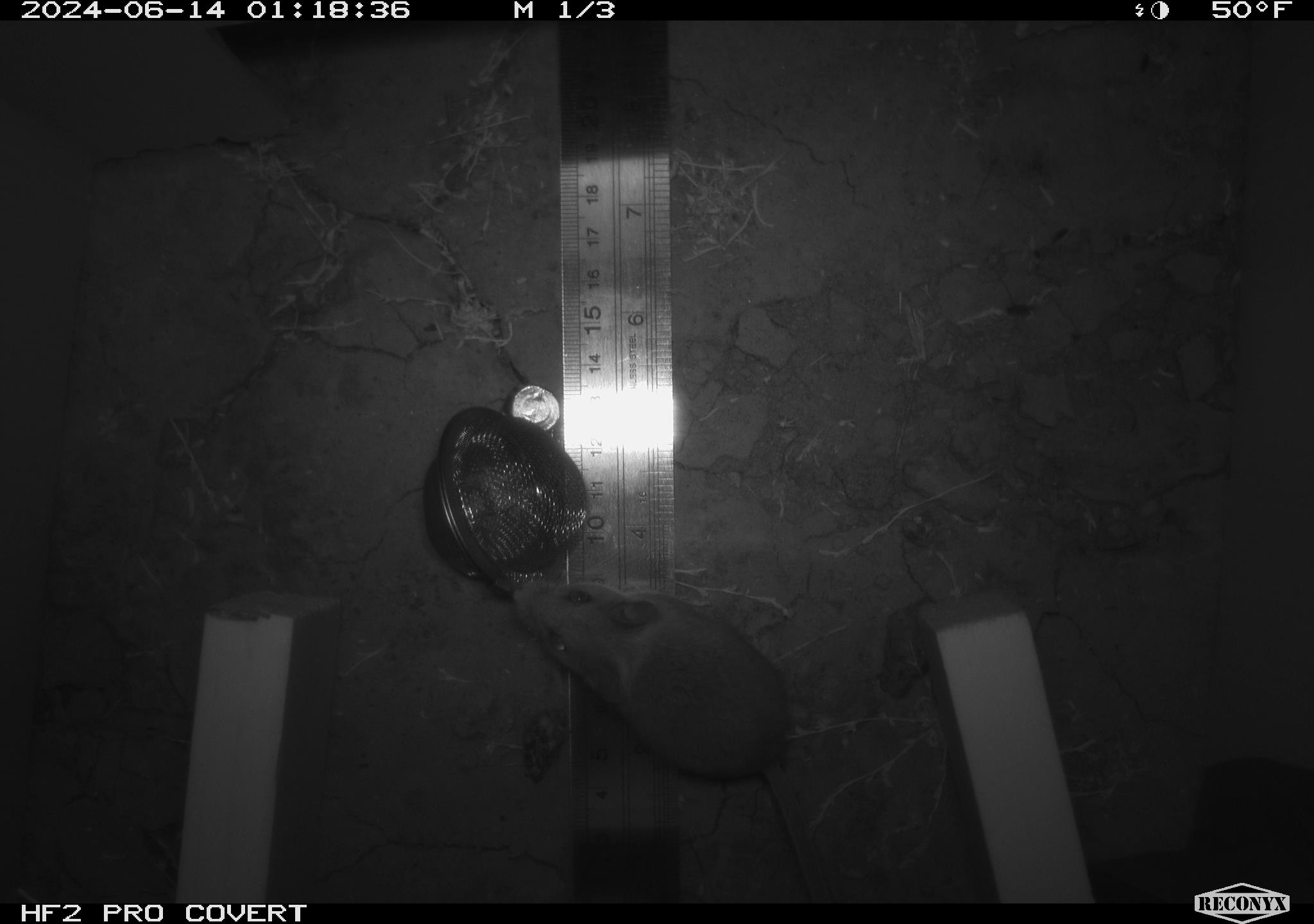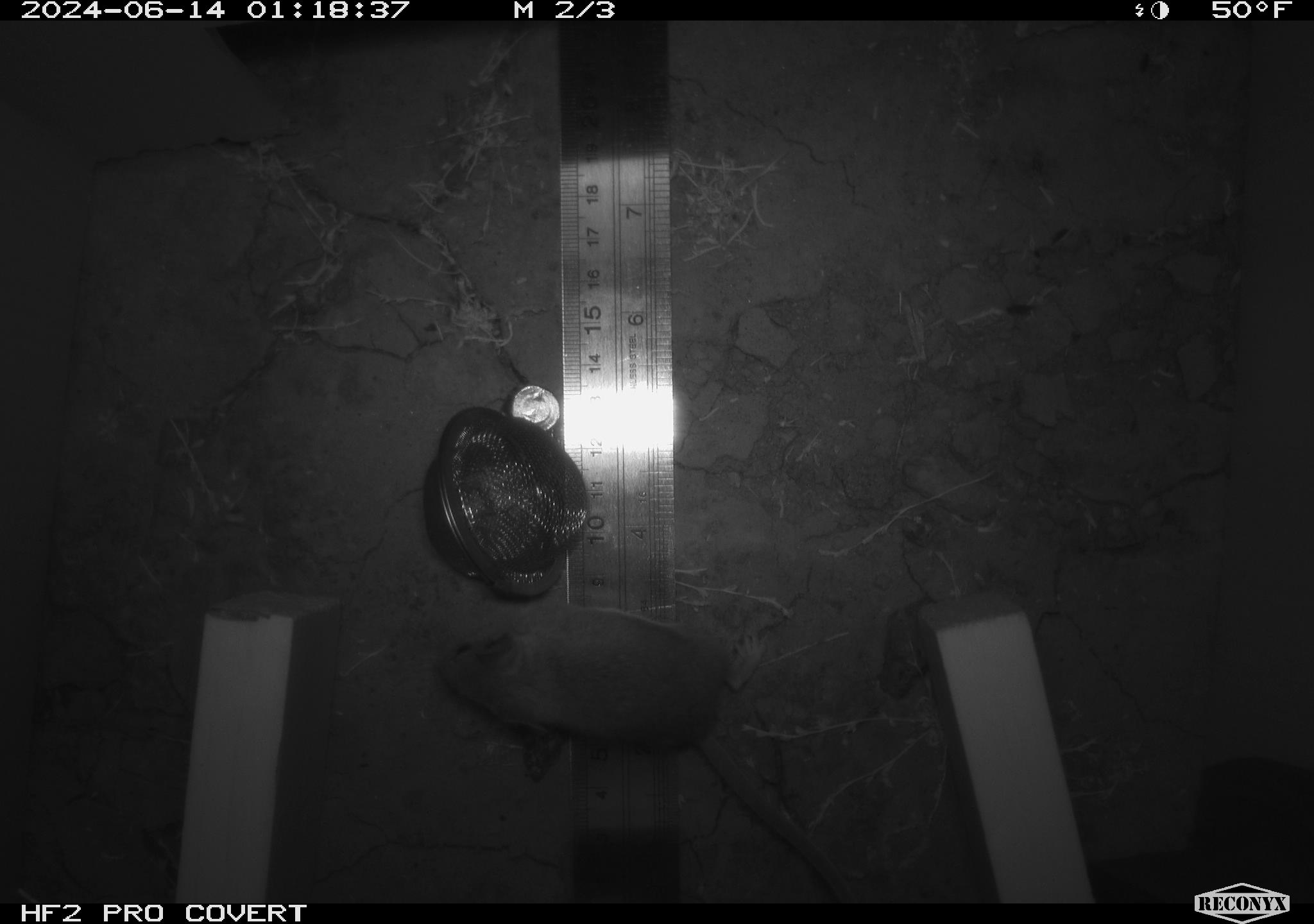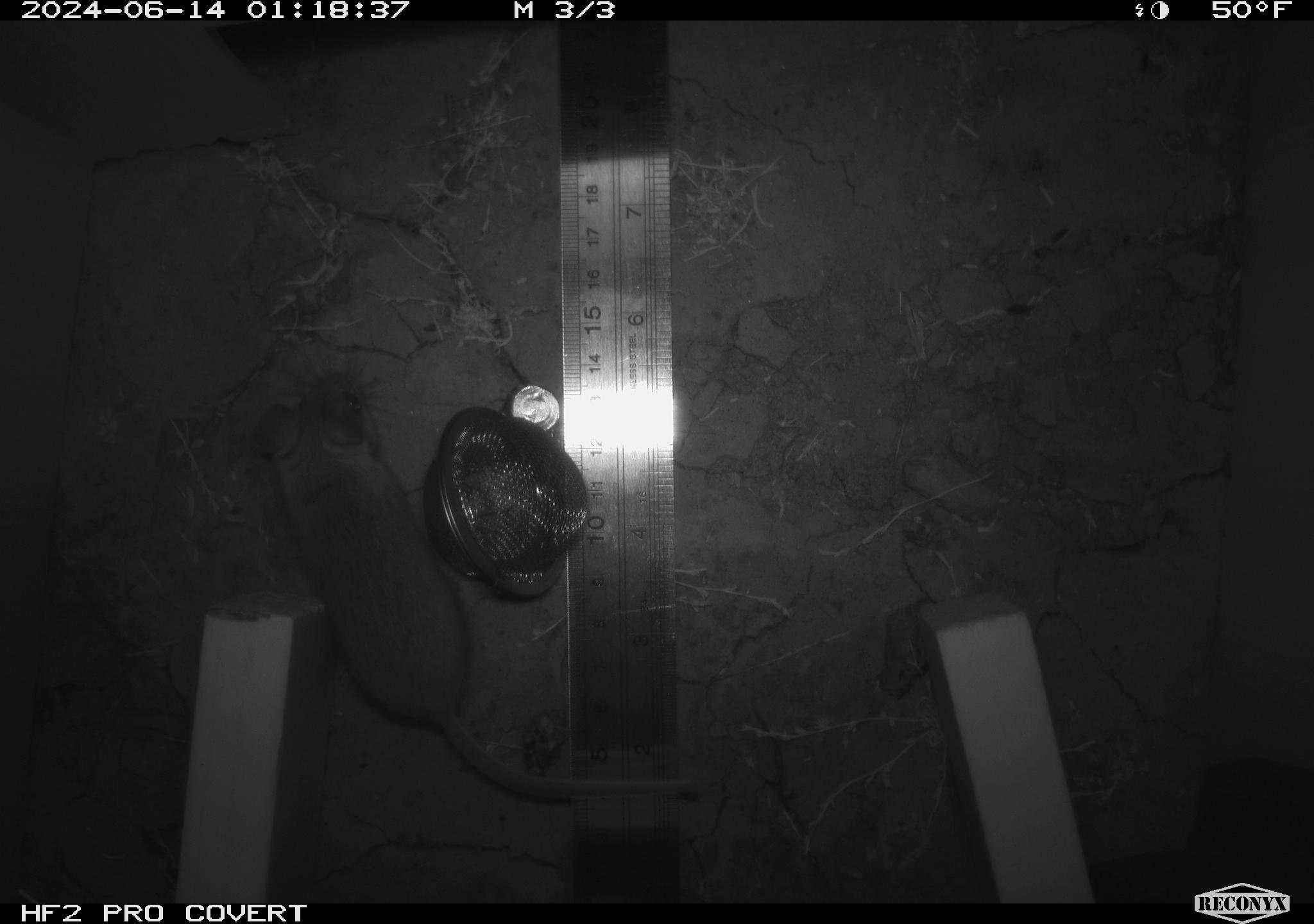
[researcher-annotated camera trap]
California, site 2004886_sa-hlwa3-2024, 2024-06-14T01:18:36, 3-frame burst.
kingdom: Animalia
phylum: Chordata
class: Mammalia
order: Rodentia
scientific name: Rodentia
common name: mouse species